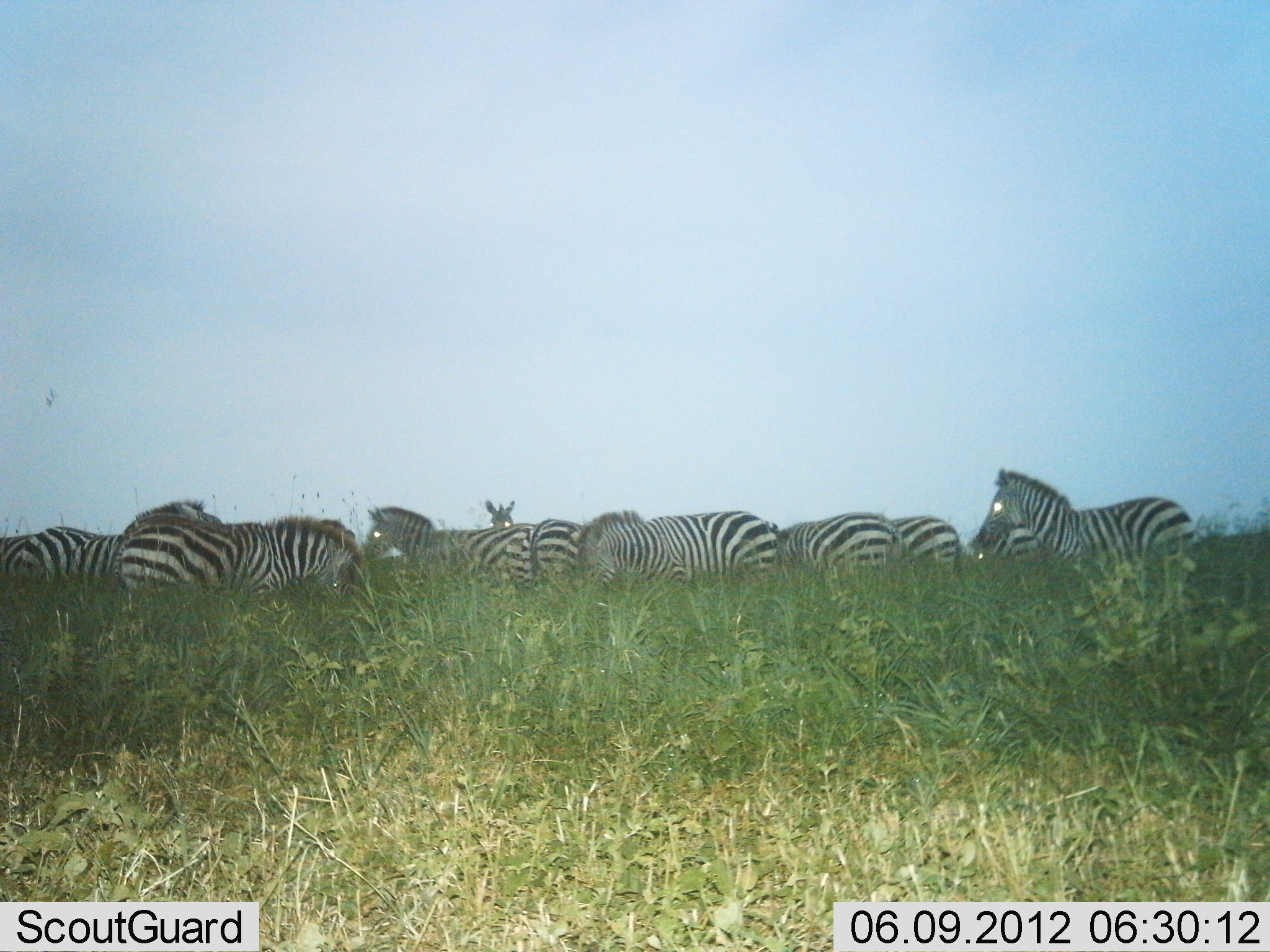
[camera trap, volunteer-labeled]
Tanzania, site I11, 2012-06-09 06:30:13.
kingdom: Animalia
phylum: Chordata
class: Mammalia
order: Perissodactyla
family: Equidae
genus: Equus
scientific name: Equus quagga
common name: plains zebra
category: zebra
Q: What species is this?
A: Zebra (plains zebra) (Equus quagga).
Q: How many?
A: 10.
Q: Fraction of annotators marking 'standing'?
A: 50%.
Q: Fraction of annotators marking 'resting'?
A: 20%.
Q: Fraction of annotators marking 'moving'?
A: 10%.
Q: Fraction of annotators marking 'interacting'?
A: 0%.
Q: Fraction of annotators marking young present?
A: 0%.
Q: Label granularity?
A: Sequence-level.